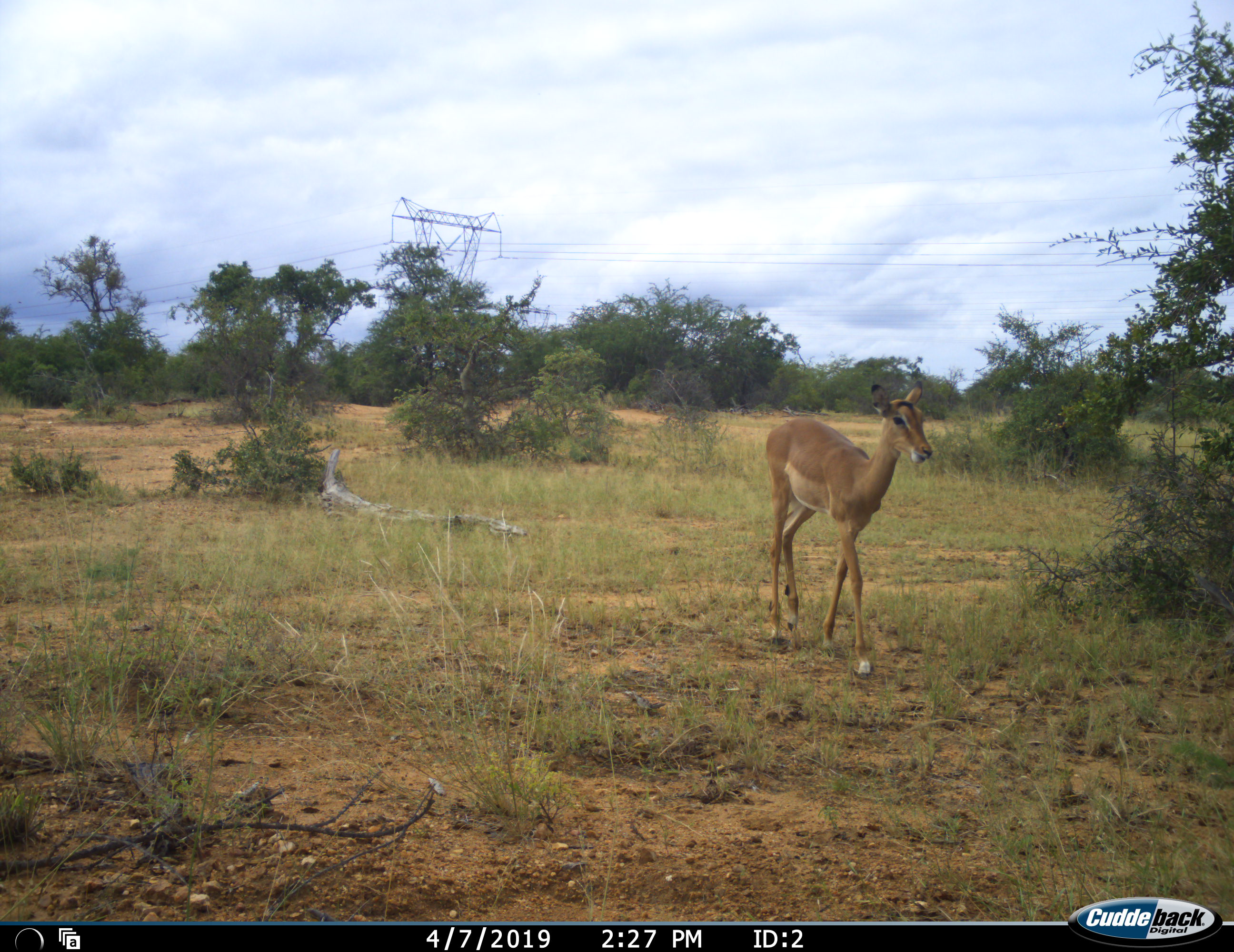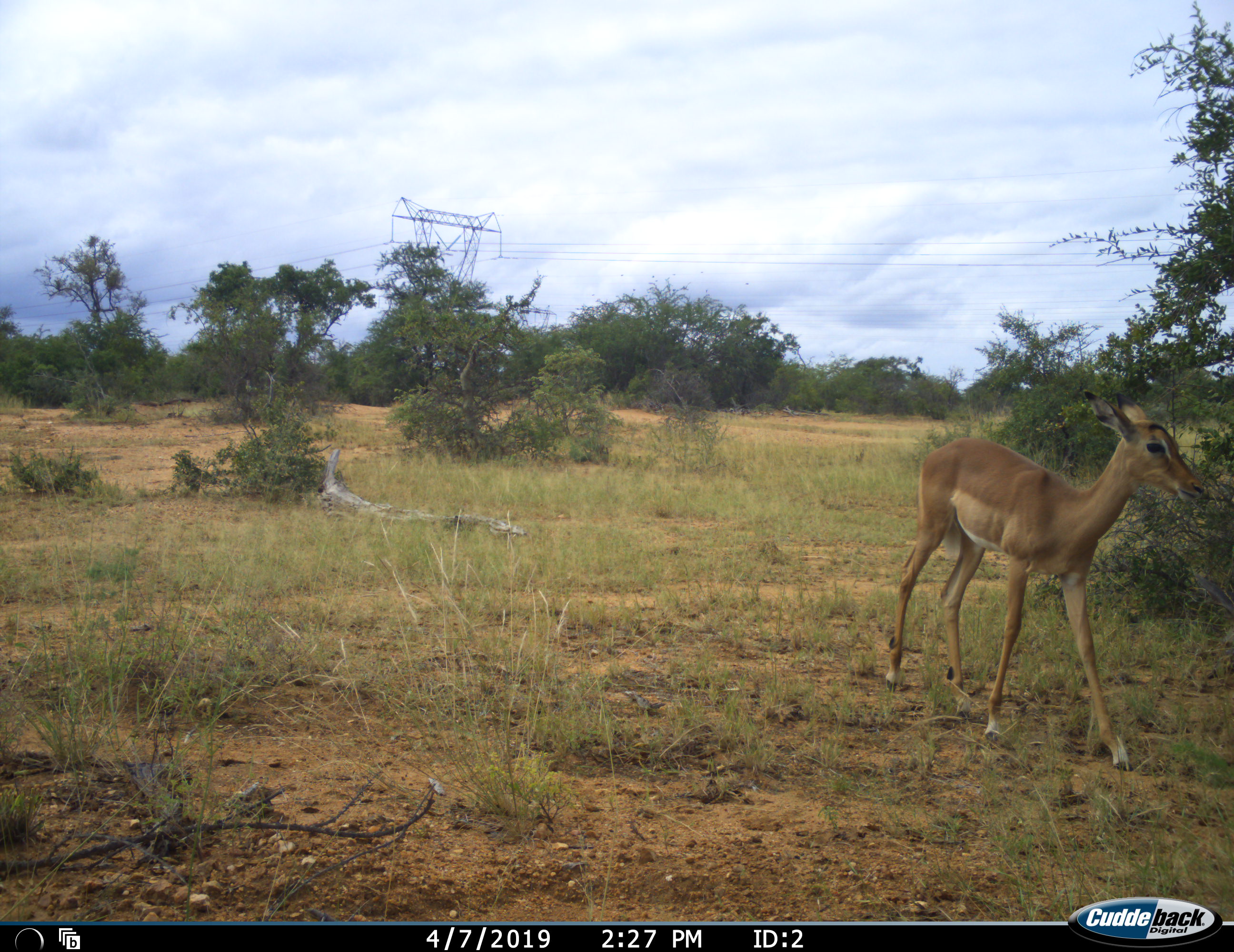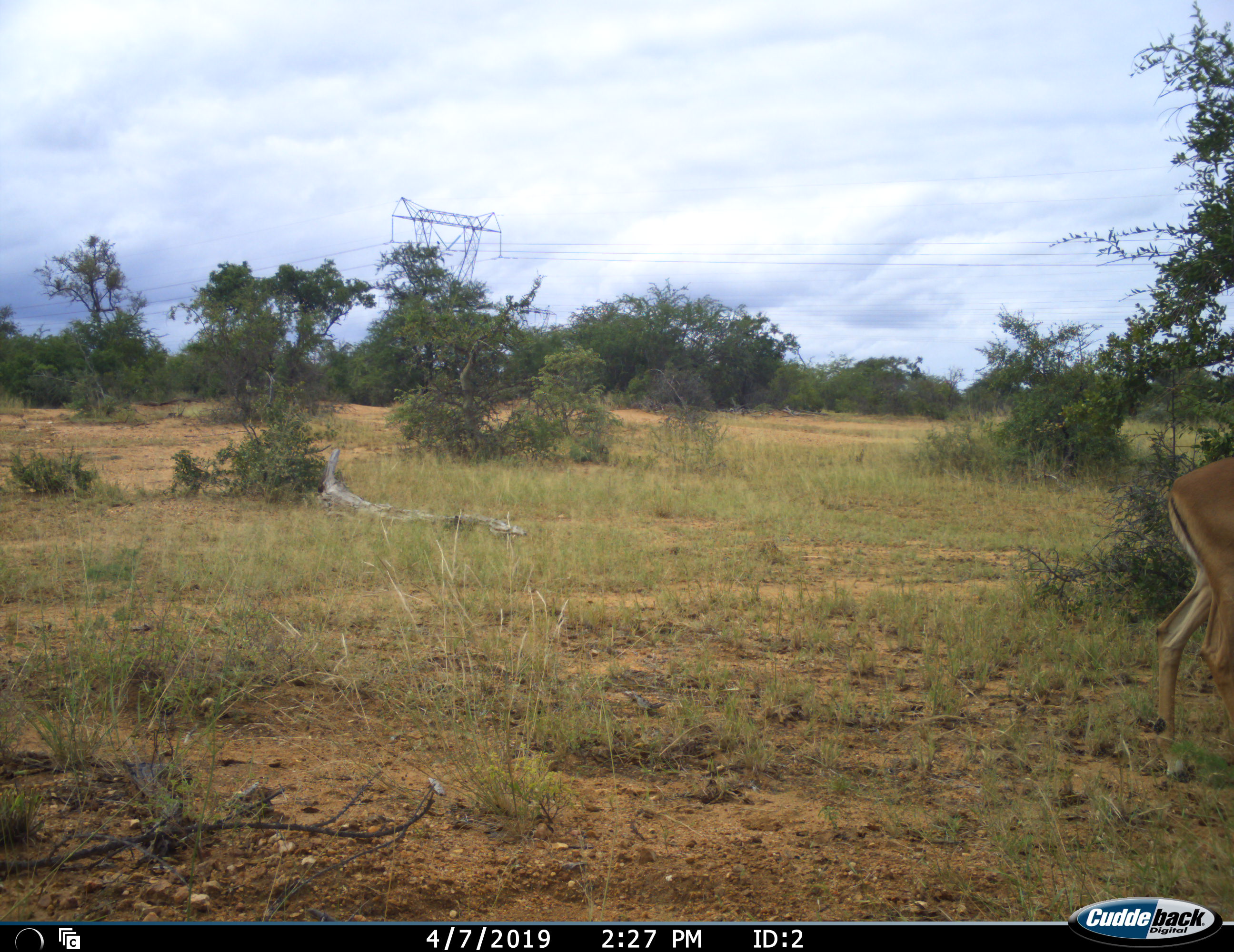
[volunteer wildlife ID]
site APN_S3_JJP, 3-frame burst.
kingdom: Animalia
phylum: Chordata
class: Mammalia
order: Artiodactyla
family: Bovidae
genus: Aepyceros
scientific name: Aepyceros melampus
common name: impala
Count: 1.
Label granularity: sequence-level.